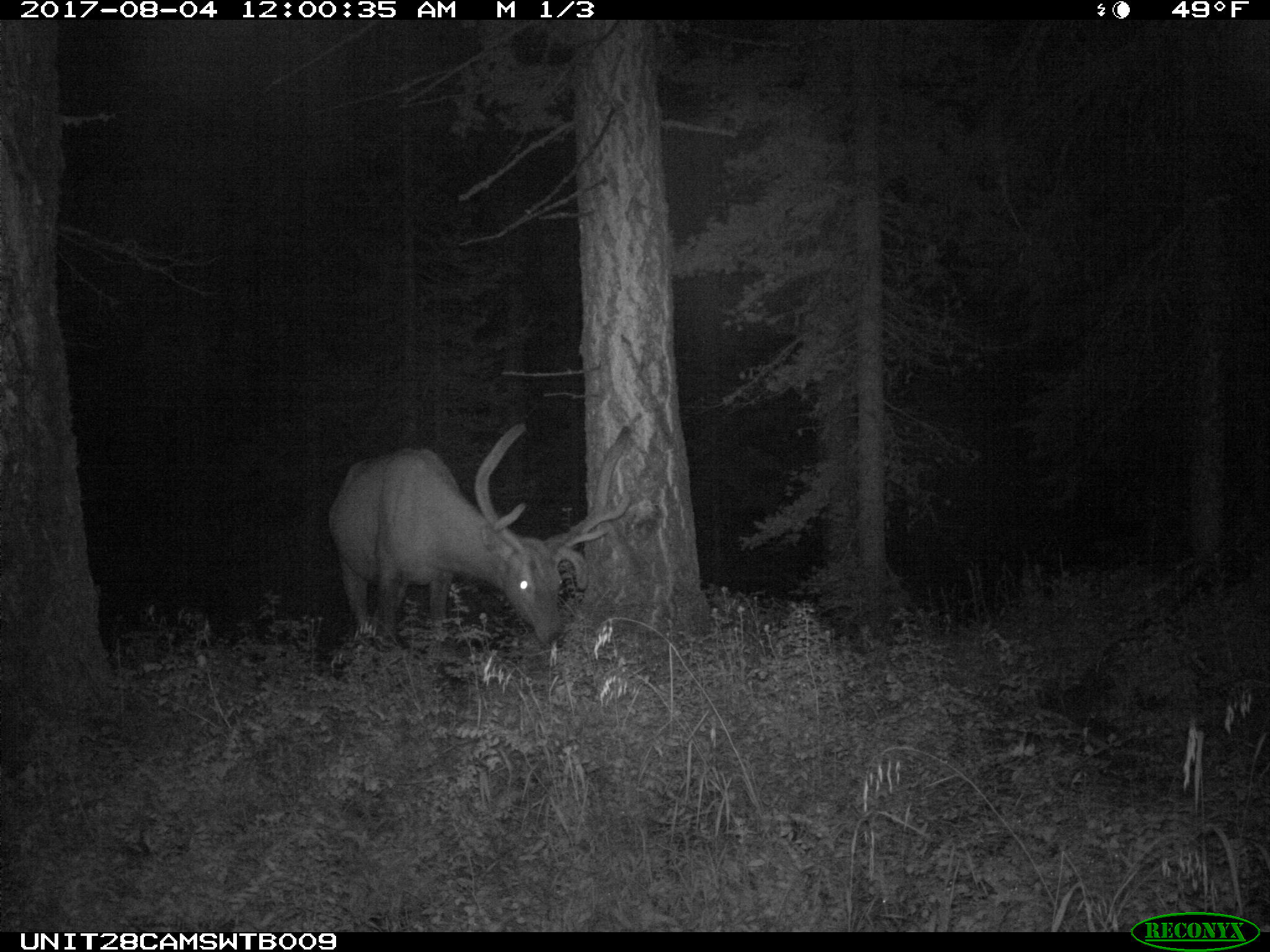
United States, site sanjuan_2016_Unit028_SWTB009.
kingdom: Animalia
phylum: Chordata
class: Mammalia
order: Artiodactyla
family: Cervidae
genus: Cervus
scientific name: Cervus elaphus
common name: red deer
Cervus elaphus (red deer).